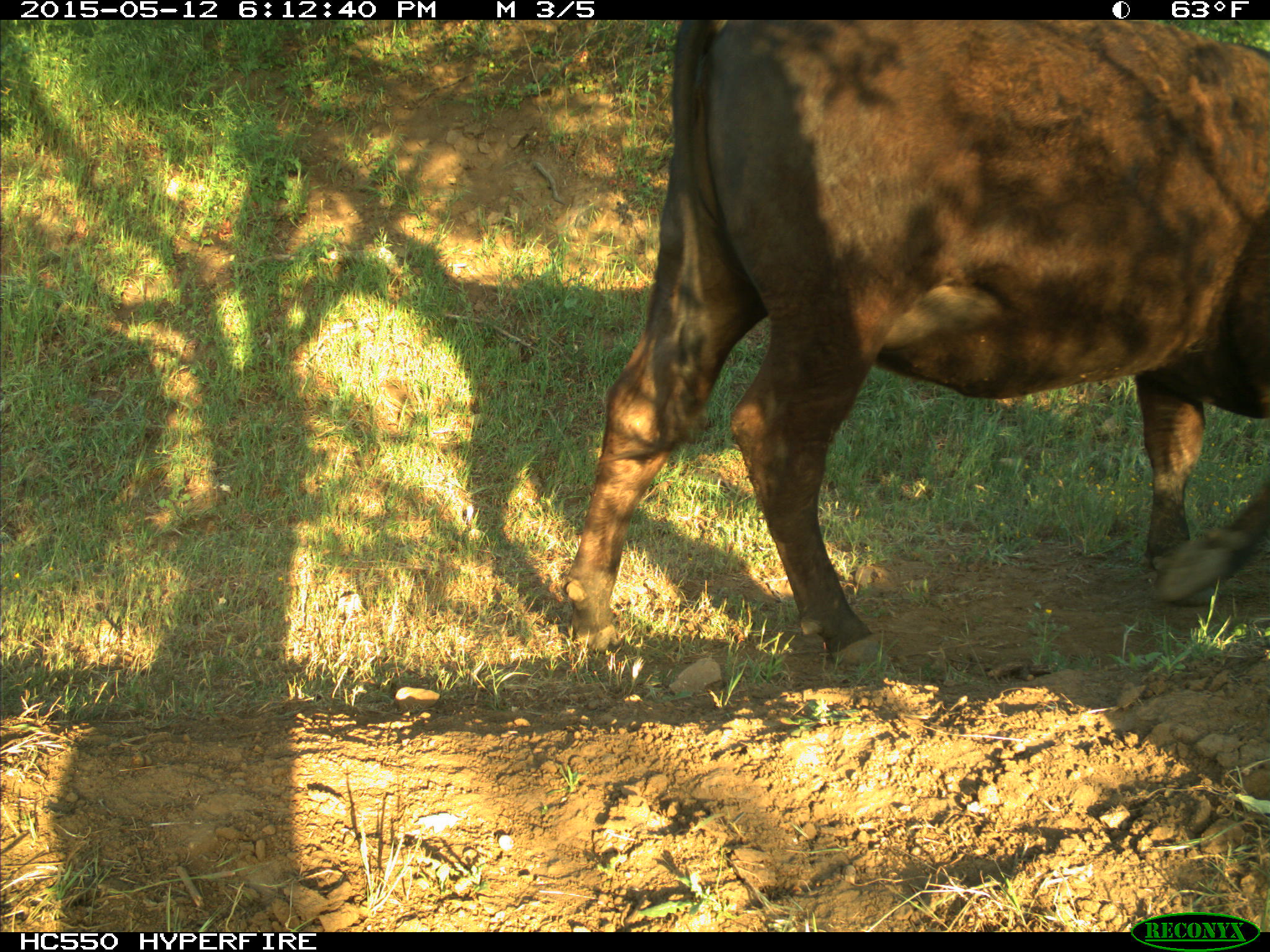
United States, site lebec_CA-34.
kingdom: Animalia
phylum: Chordata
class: Mammalia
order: Artiodactyla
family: Bovidae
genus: Bos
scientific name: Bos taurus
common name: domestic cow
Bos taurus (domestic cow).